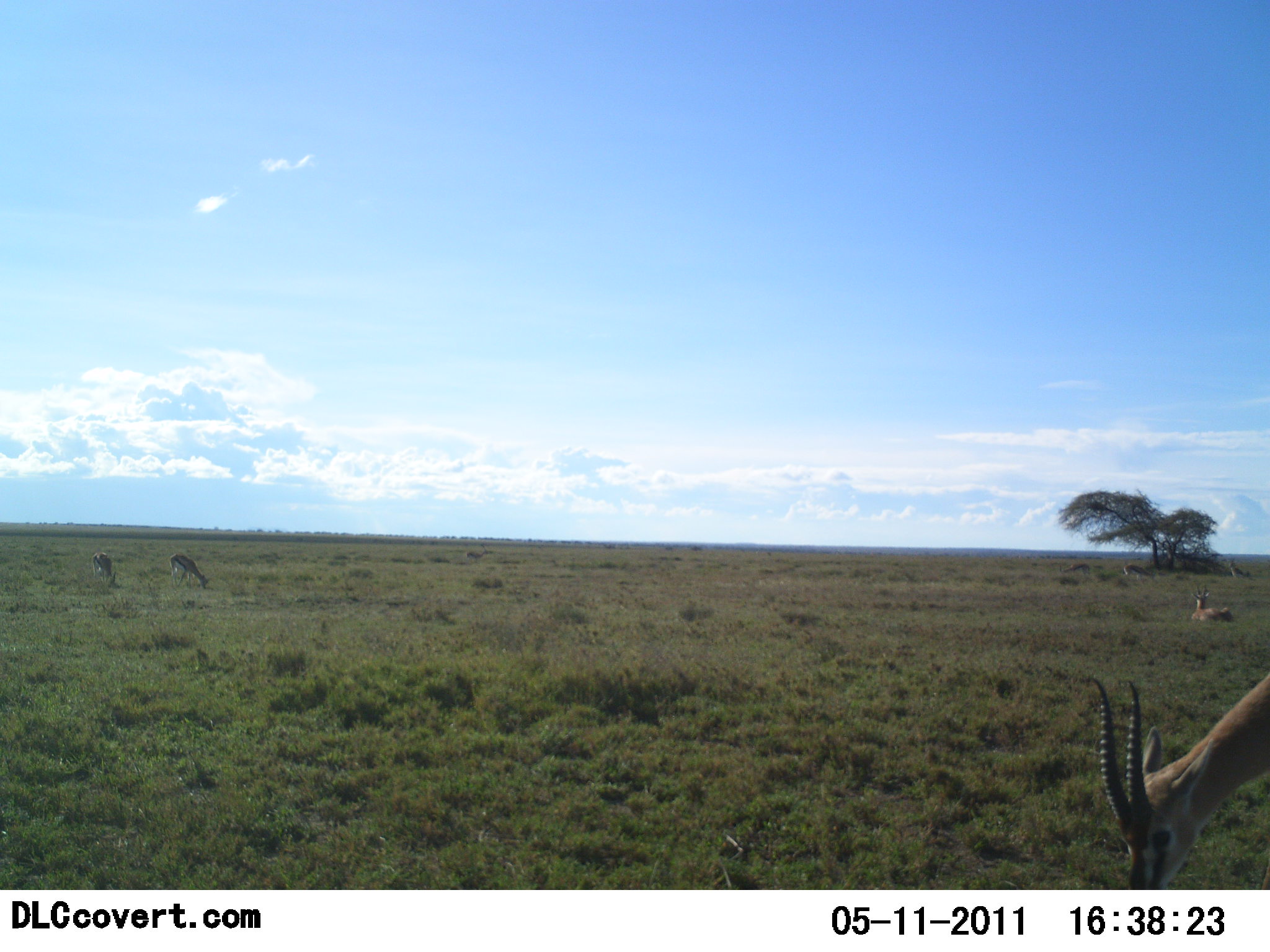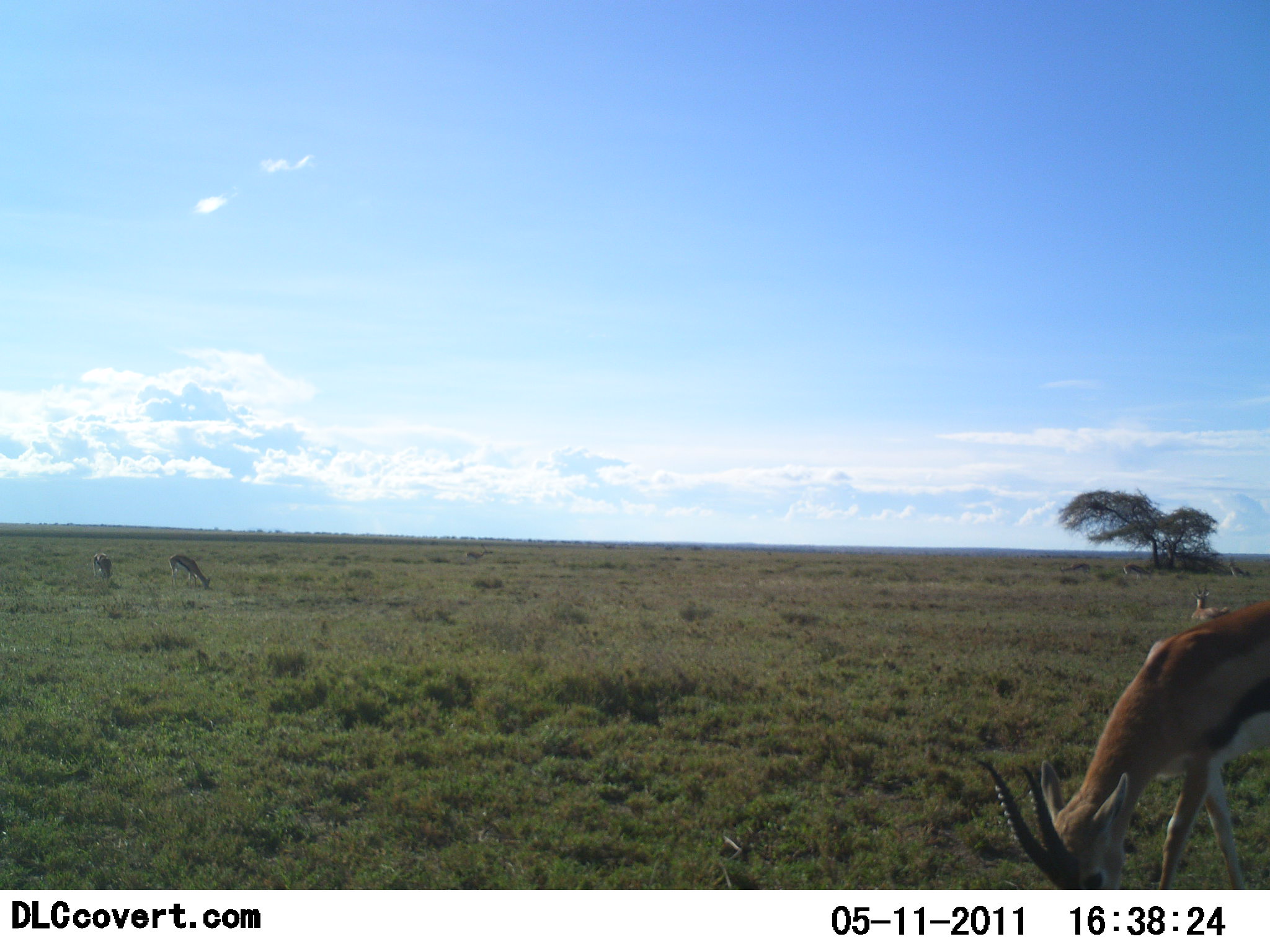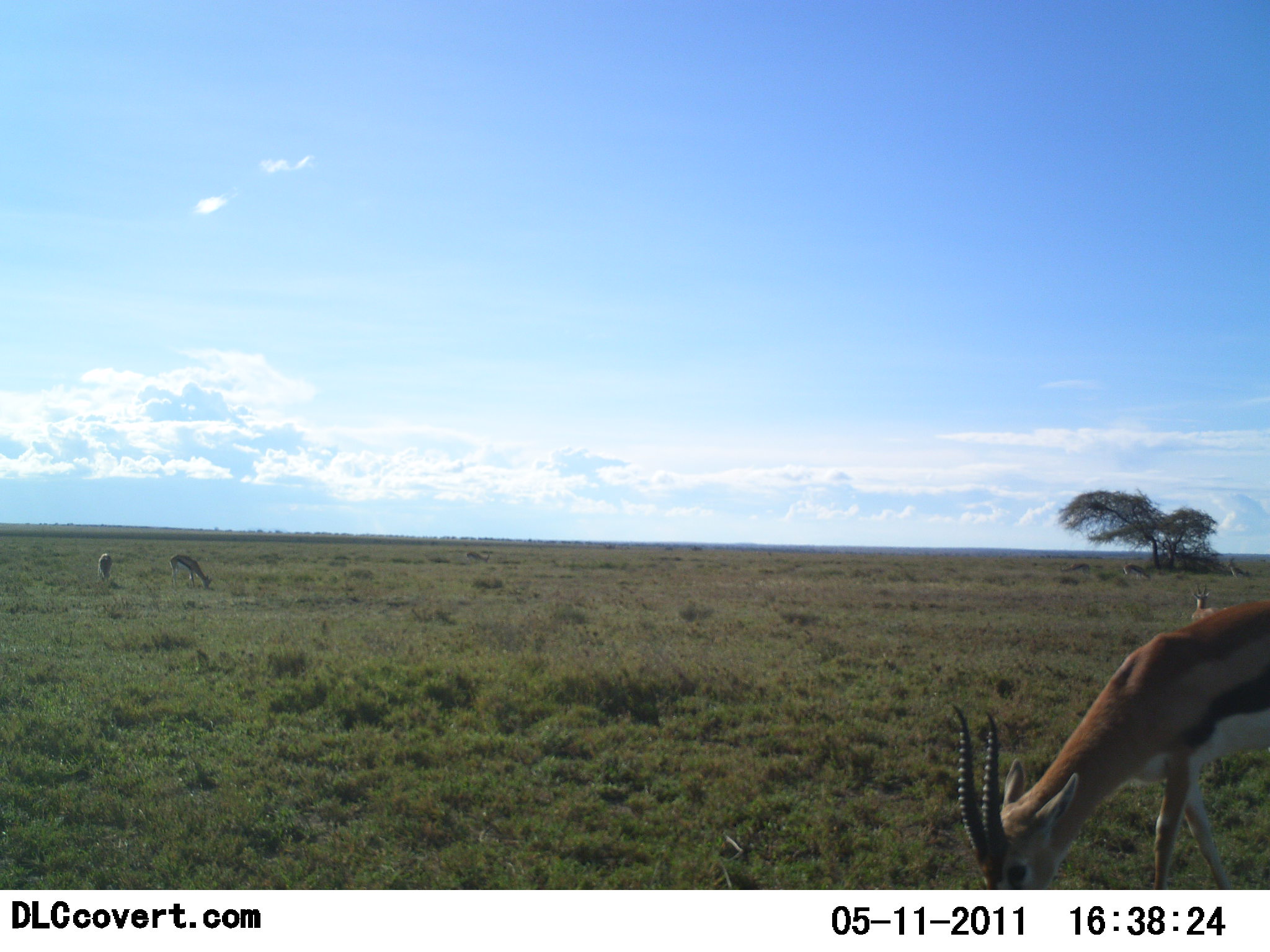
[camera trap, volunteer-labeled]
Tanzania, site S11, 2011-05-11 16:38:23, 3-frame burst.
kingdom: Animalia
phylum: Chordata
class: Mammalia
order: Artiodactyla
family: Bovidae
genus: Eudorcas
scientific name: Eudorcas thomsonii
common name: thomson's gazelle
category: gazellethomsons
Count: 4.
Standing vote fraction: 17%.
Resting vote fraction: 50%.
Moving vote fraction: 33%.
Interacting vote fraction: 0%.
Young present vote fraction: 0%.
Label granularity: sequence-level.